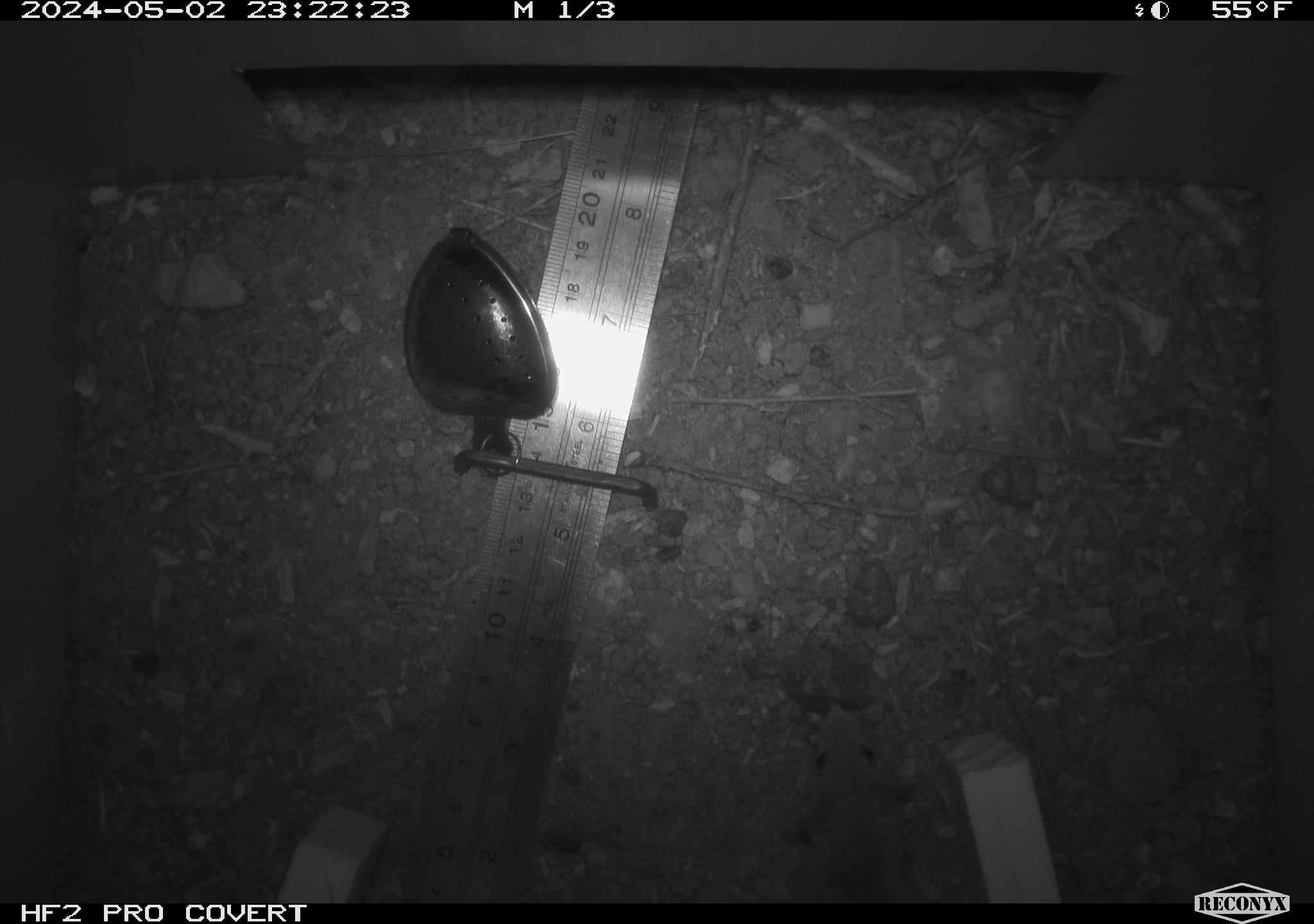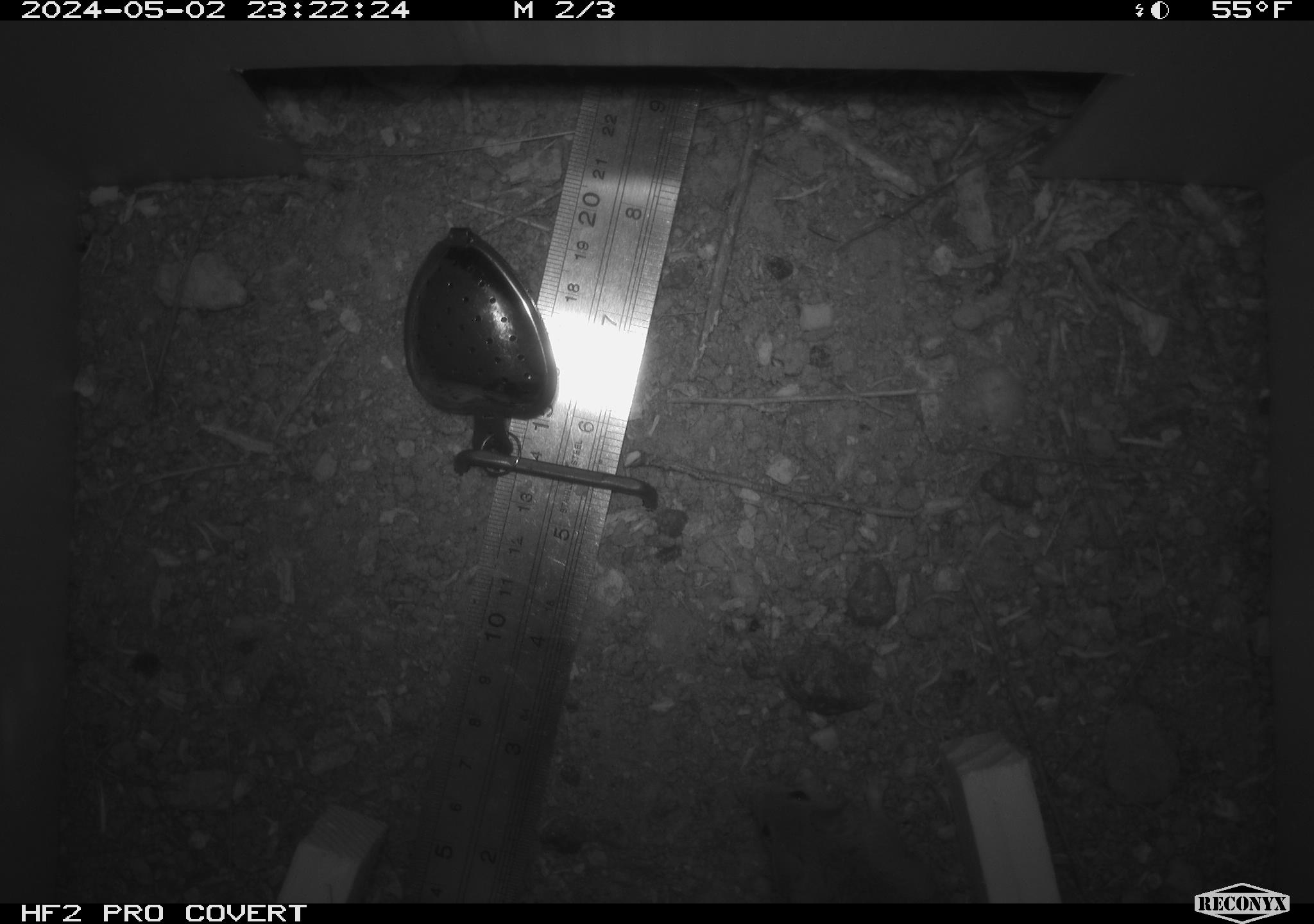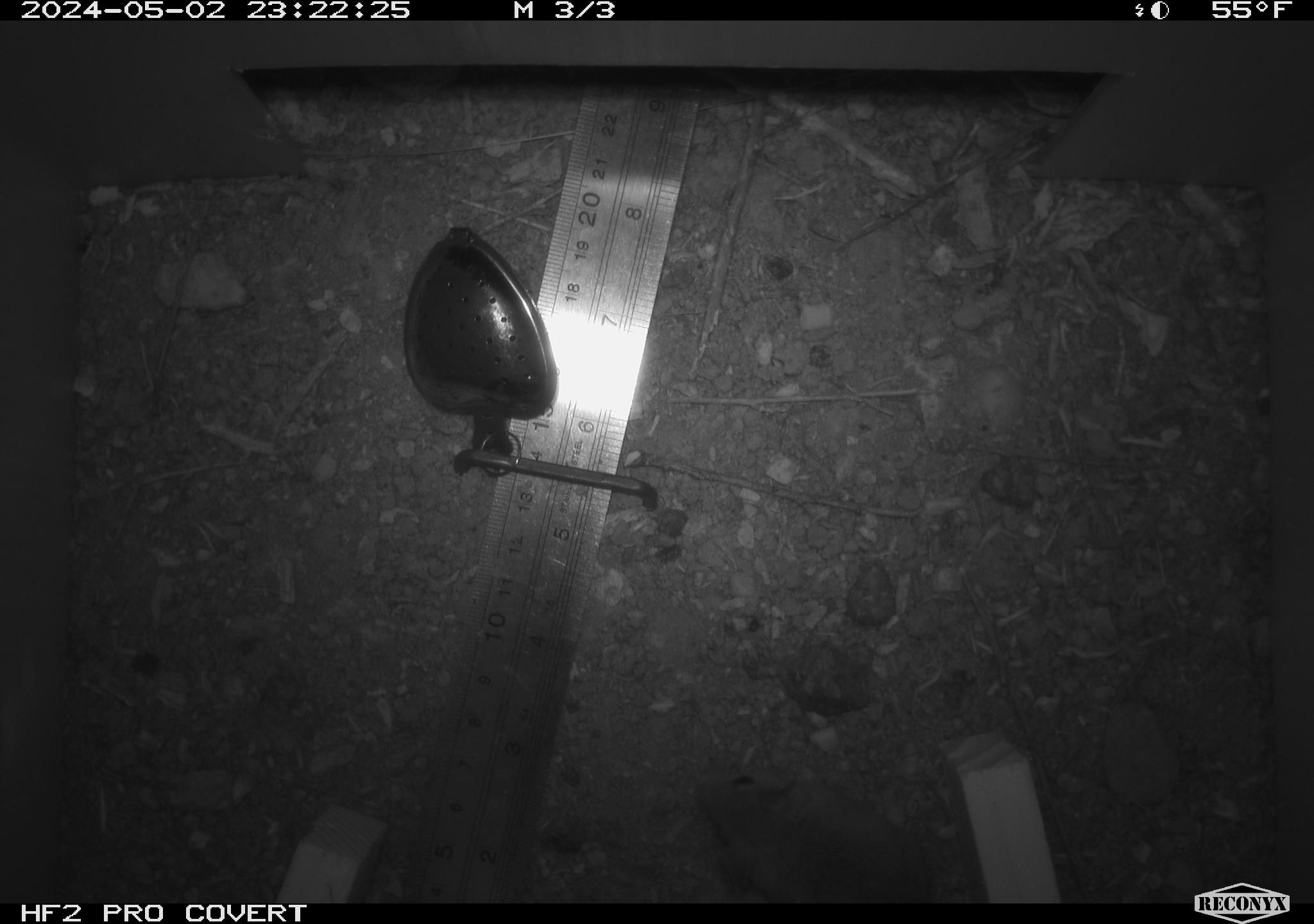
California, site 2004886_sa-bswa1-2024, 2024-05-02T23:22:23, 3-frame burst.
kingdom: Animalia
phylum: Chordata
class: Mammalia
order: Rodentia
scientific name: Rodentia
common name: mouse species